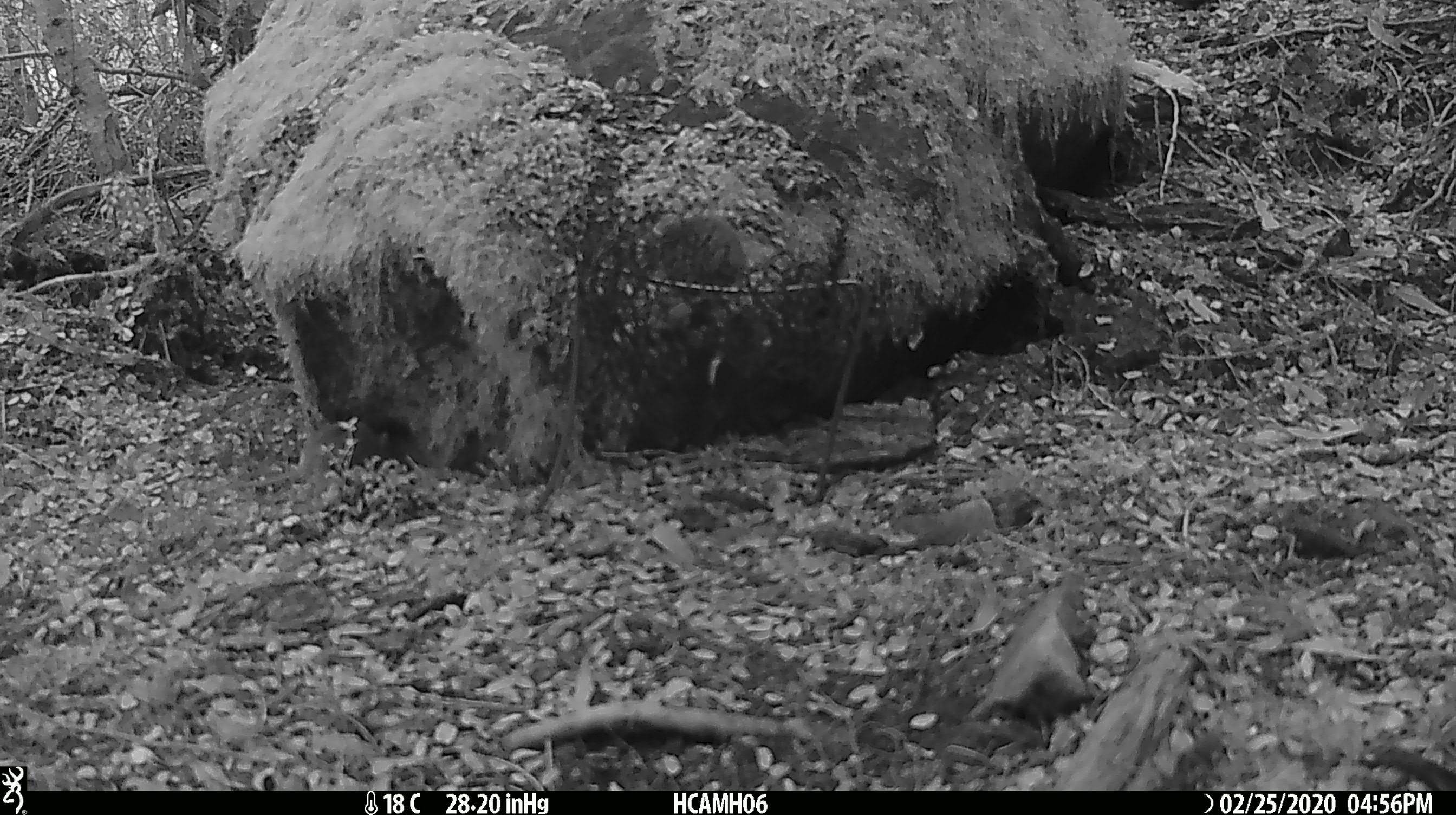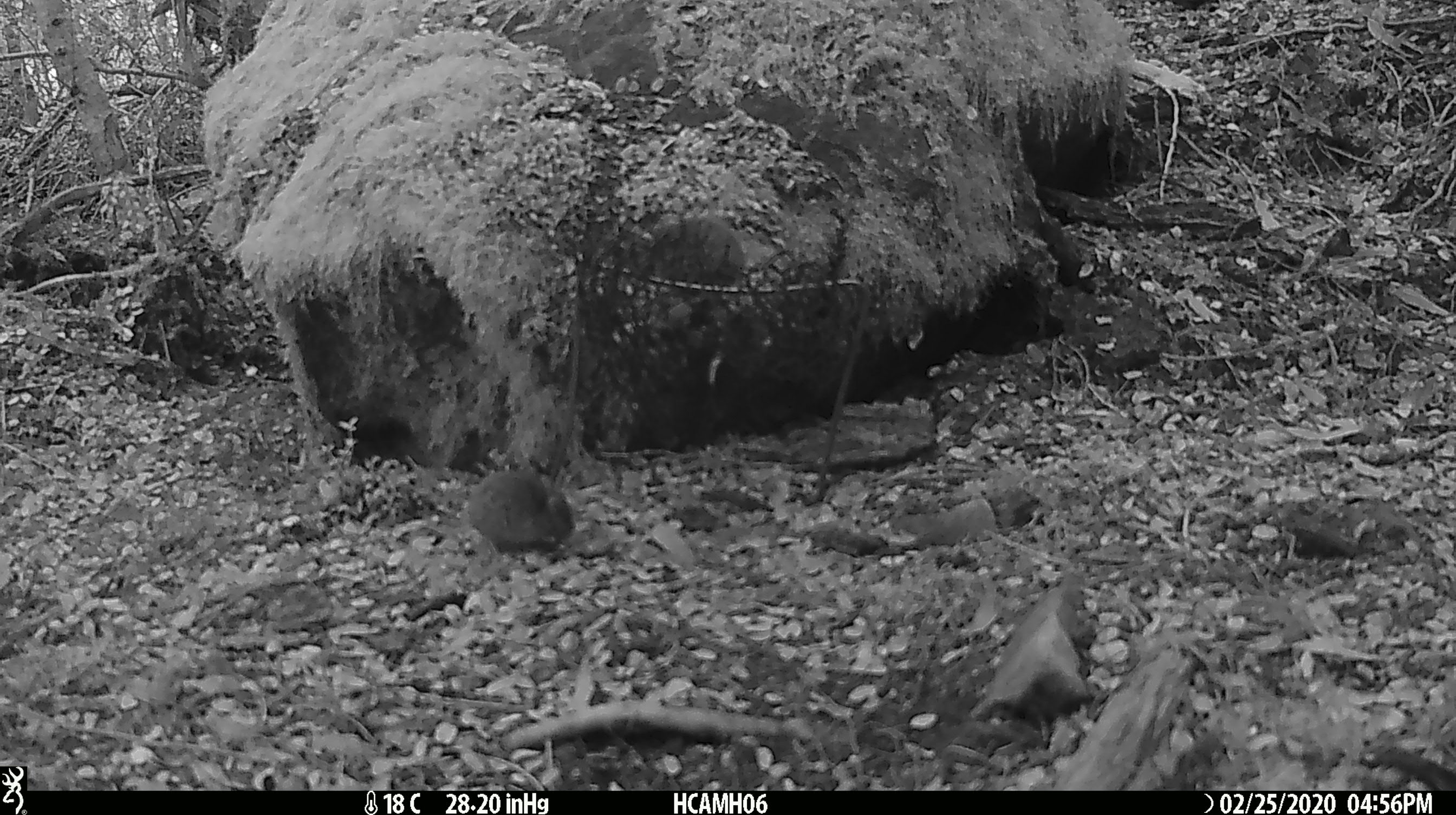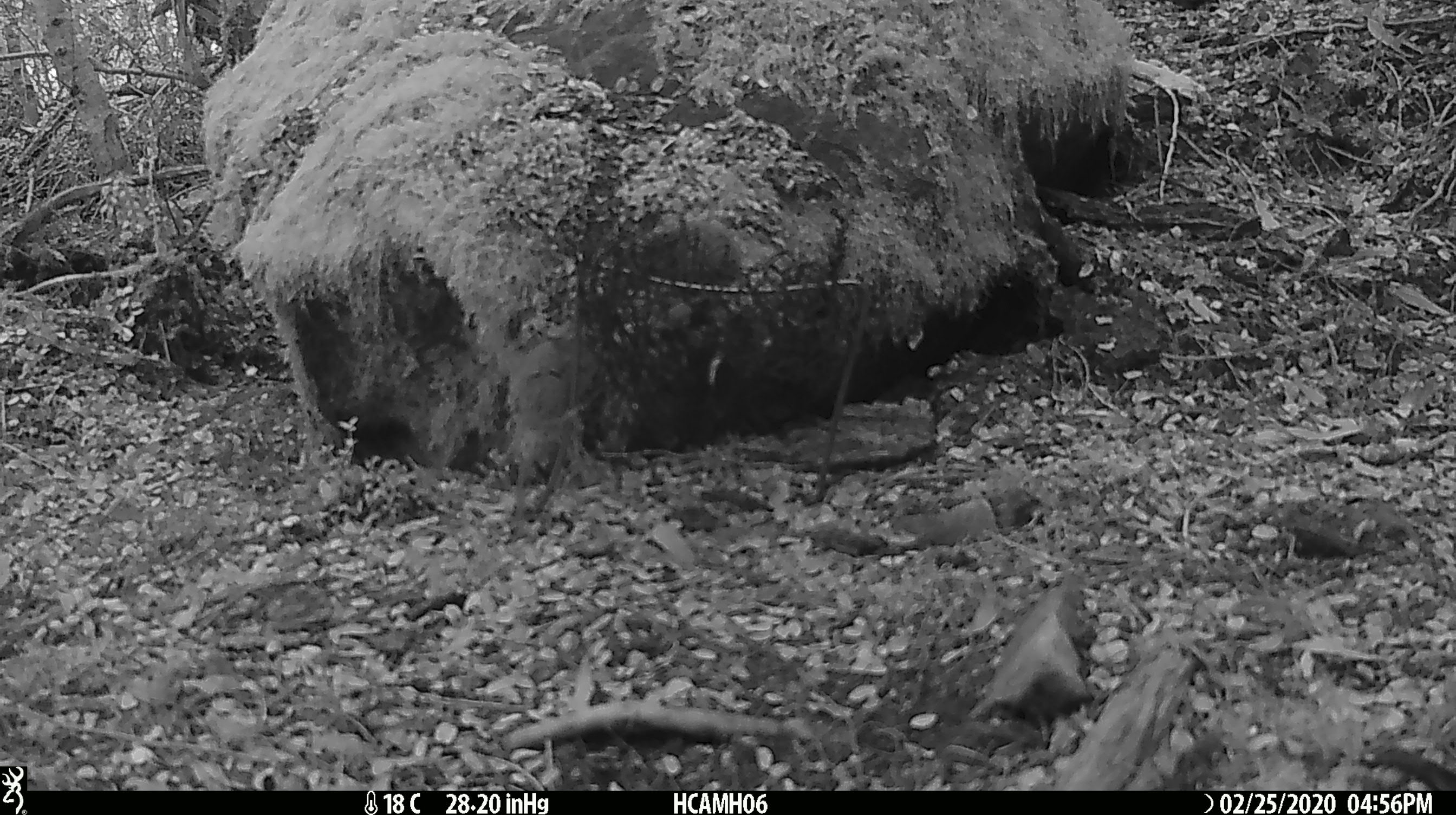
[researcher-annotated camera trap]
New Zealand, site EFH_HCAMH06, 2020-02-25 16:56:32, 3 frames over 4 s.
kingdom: Animalia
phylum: Chordata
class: Mammalia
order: Rodentia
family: Muridae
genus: Mus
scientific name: Mus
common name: mouse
Mouse (Mus).